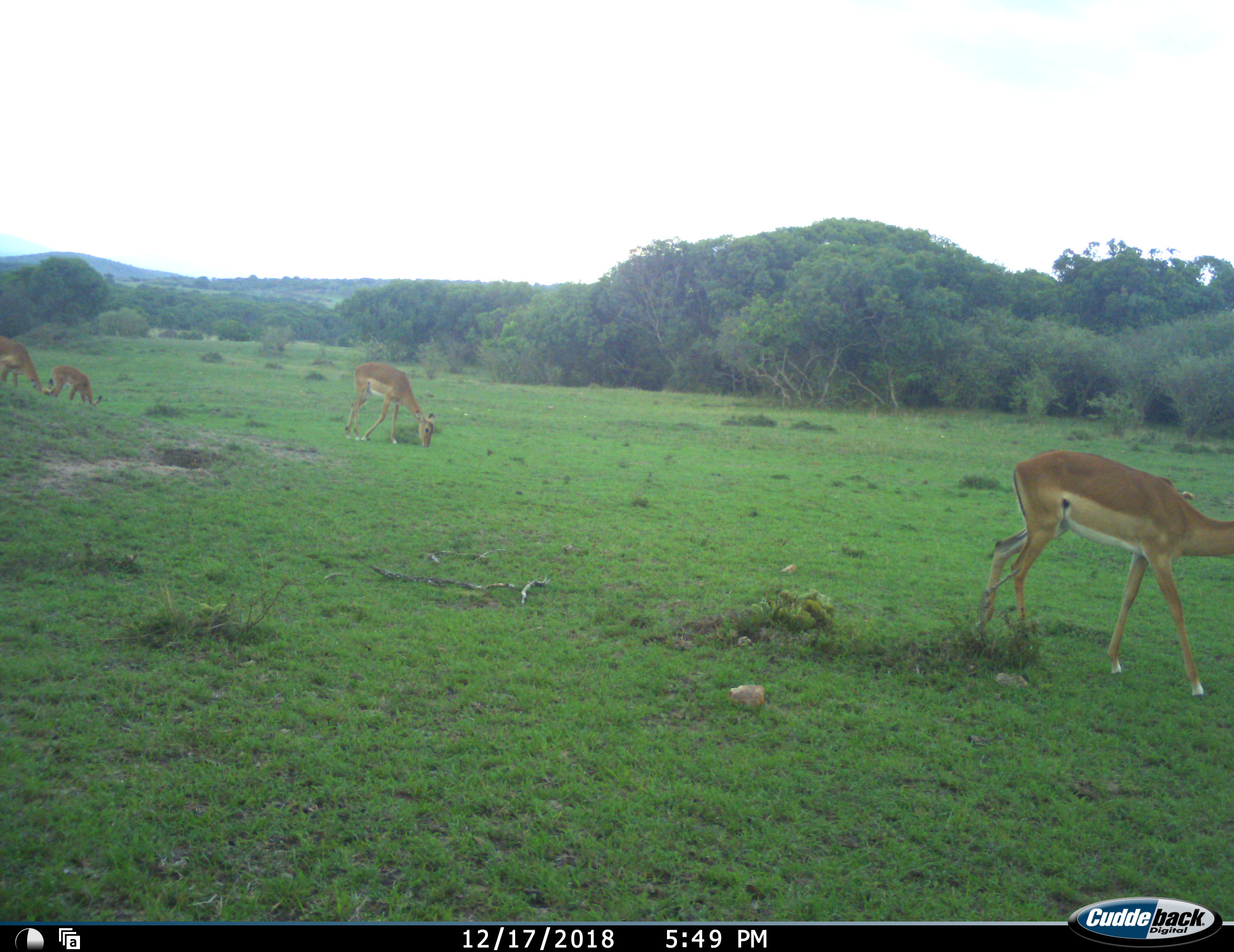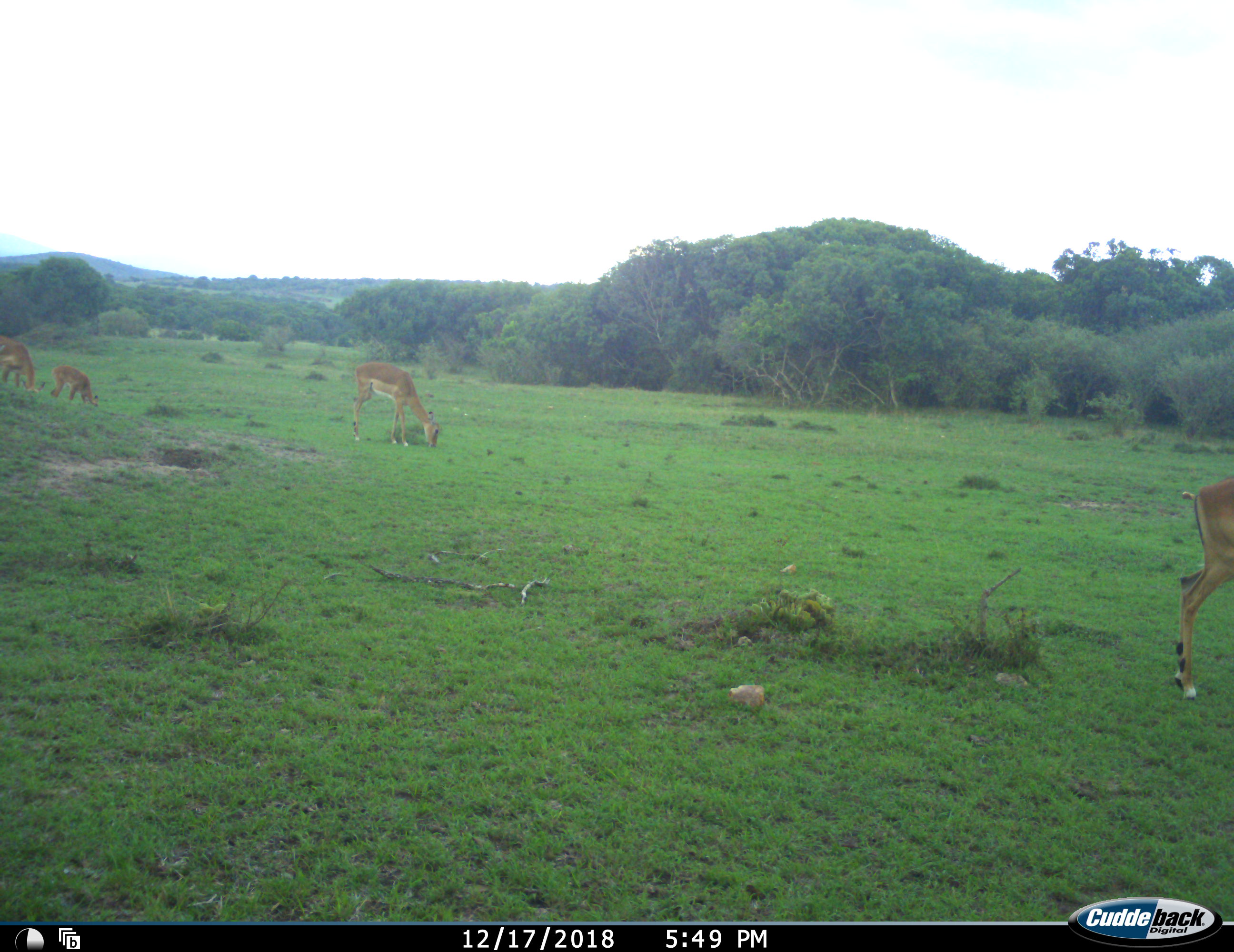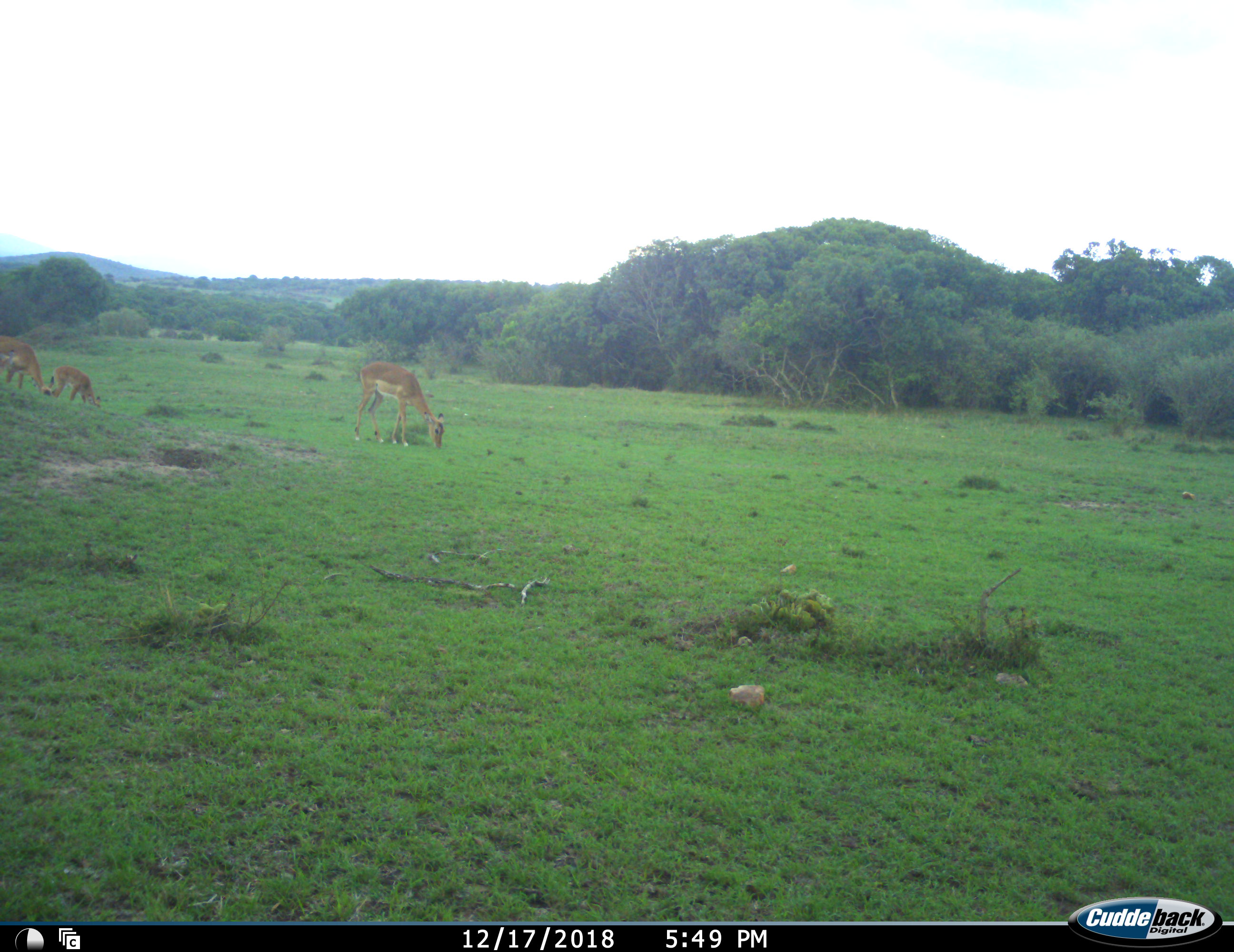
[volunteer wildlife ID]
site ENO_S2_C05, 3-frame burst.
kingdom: Animalia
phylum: Chordata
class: Mammalia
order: Artiodactyla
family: Bovidae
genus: Aepyceros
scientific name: Aepyceros melampus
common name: impala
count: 4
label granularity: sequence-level